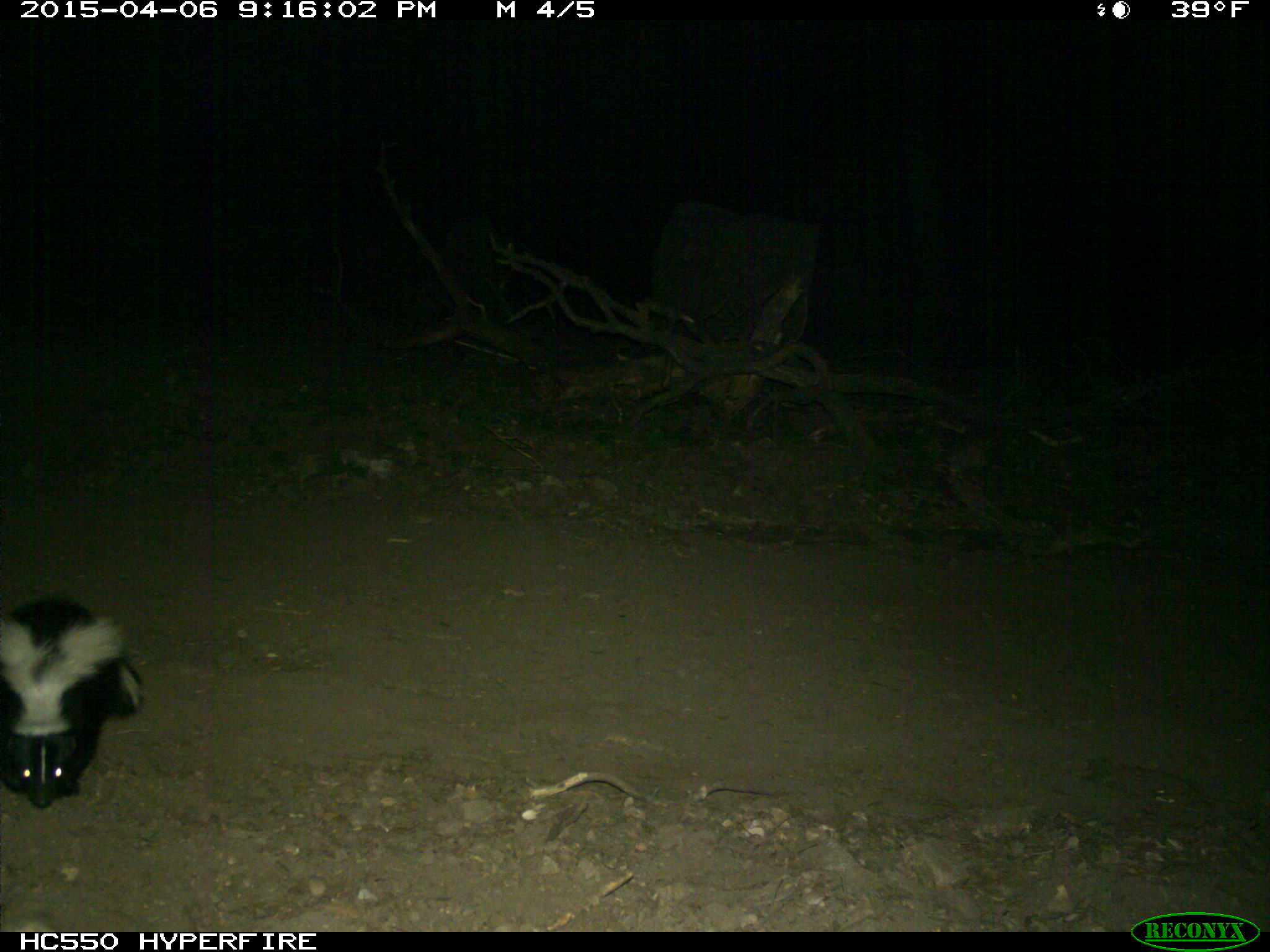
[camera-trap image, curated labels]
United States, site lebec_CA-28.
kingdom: Animalia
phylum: Chordata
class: Mammalia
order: Carnivora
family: Mephitidae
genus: Mephitis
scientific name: Mephitis mephitis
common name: striped skunk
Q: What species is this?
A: Mephitis mephitis (striped skunk).